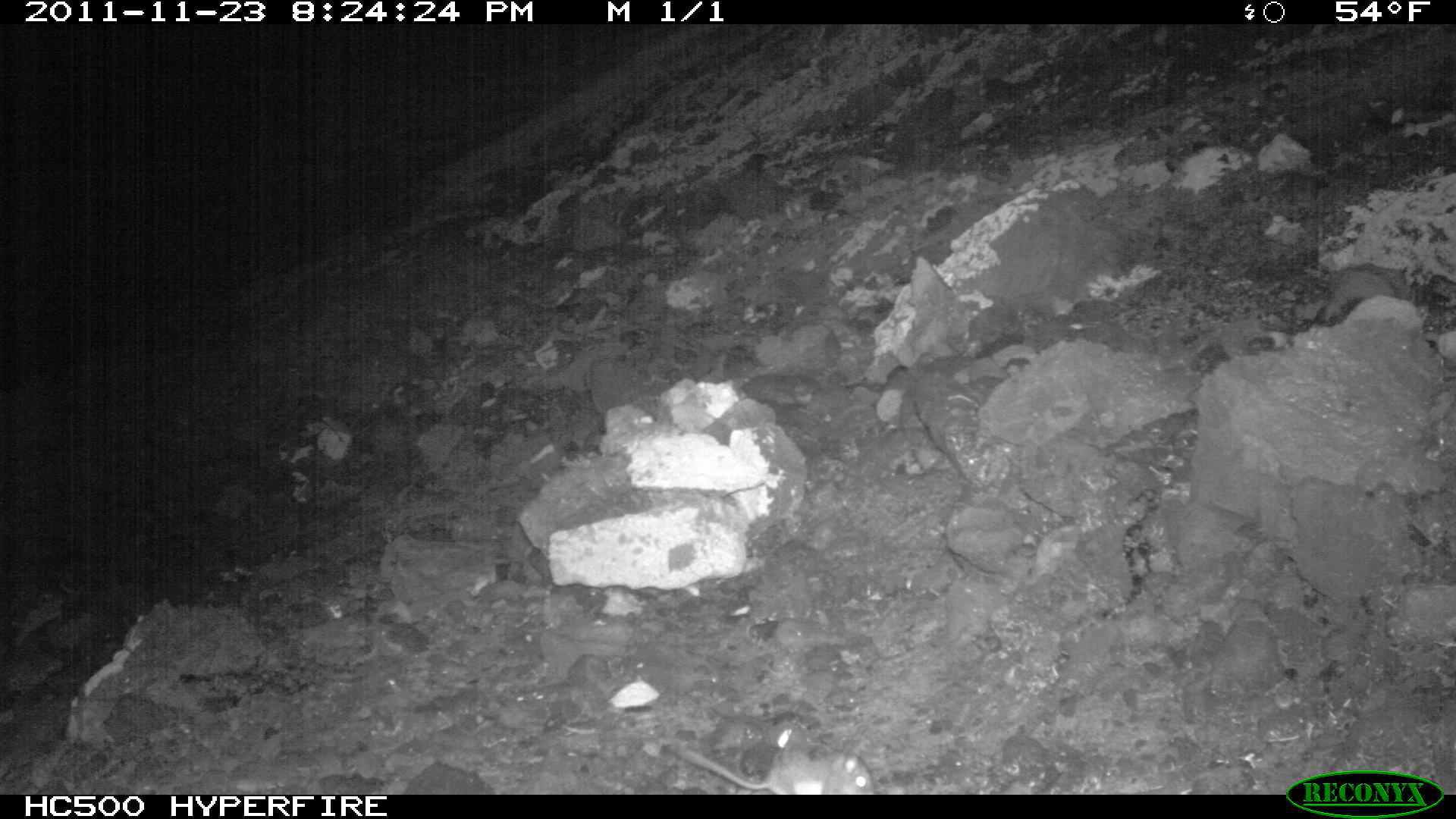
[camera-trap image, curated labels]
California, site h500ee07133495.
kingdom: Animalia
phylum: Chordata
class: Mammalia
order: Rodentia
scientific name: Rodentia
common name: rodent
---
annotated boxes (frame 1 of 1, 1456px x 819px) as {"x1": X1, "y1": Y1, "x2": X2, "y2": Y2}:
rodent: {"x1": 664, "y1": 740, "x2": 875, "y2": 794}